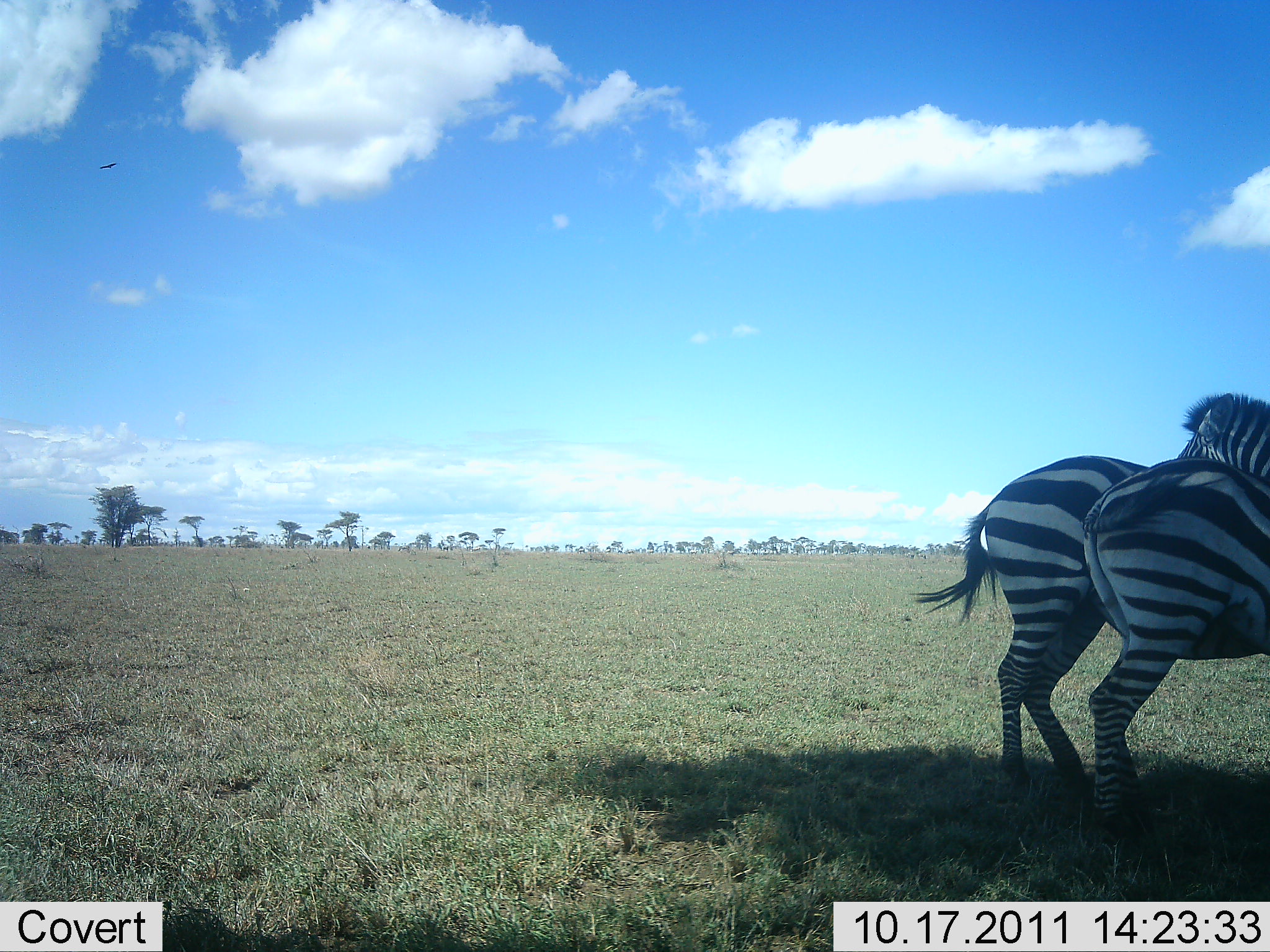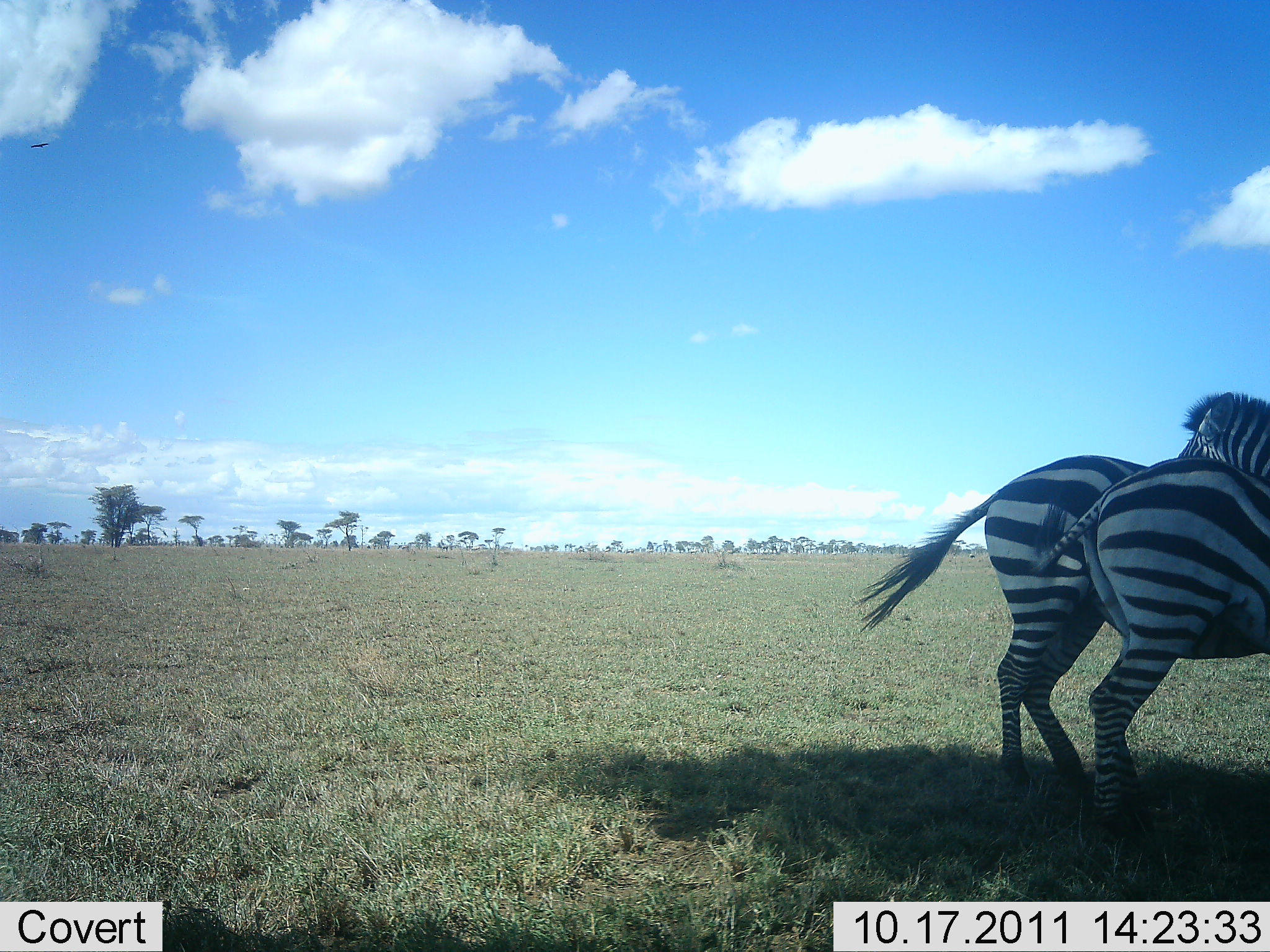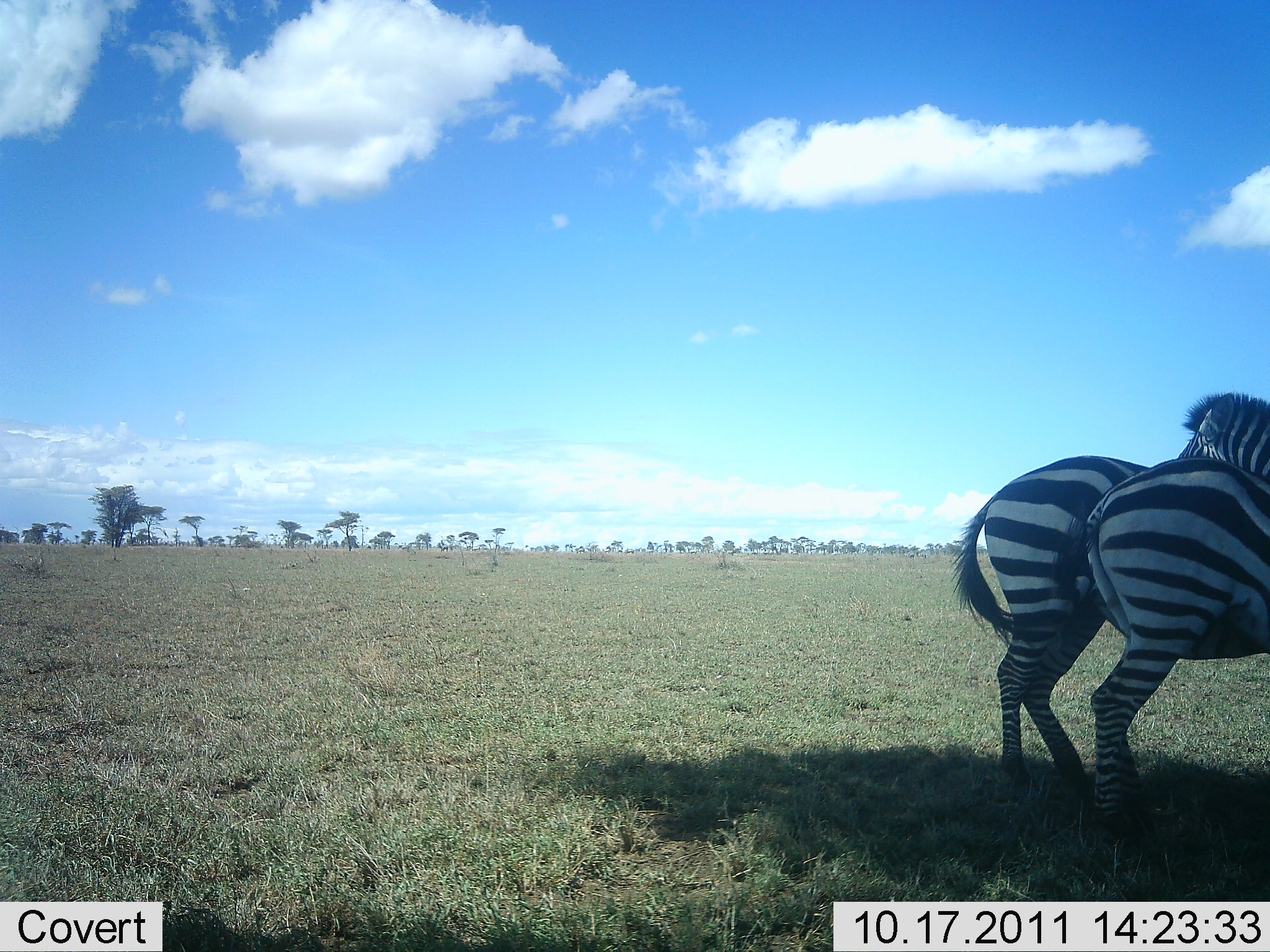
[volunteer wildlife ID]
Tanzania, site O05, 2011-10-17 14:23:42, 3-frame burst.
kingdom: Animalia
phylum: Chordata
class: Mammalia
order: Perissodactyla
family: Equidae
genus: Equus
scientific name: Equus quagga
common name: plains zebra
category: zebra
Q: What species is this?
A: Zebra (plains zebra) (Equus quagga).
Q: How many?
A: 2.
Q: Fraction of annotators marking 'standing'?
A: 100%.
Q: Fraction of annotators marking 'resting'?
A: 0%.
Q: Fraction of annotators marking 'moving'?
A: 0%.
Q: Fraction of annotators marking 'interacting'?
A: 0%.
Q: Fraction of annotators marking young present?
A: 0%.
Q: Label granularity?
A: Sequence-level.